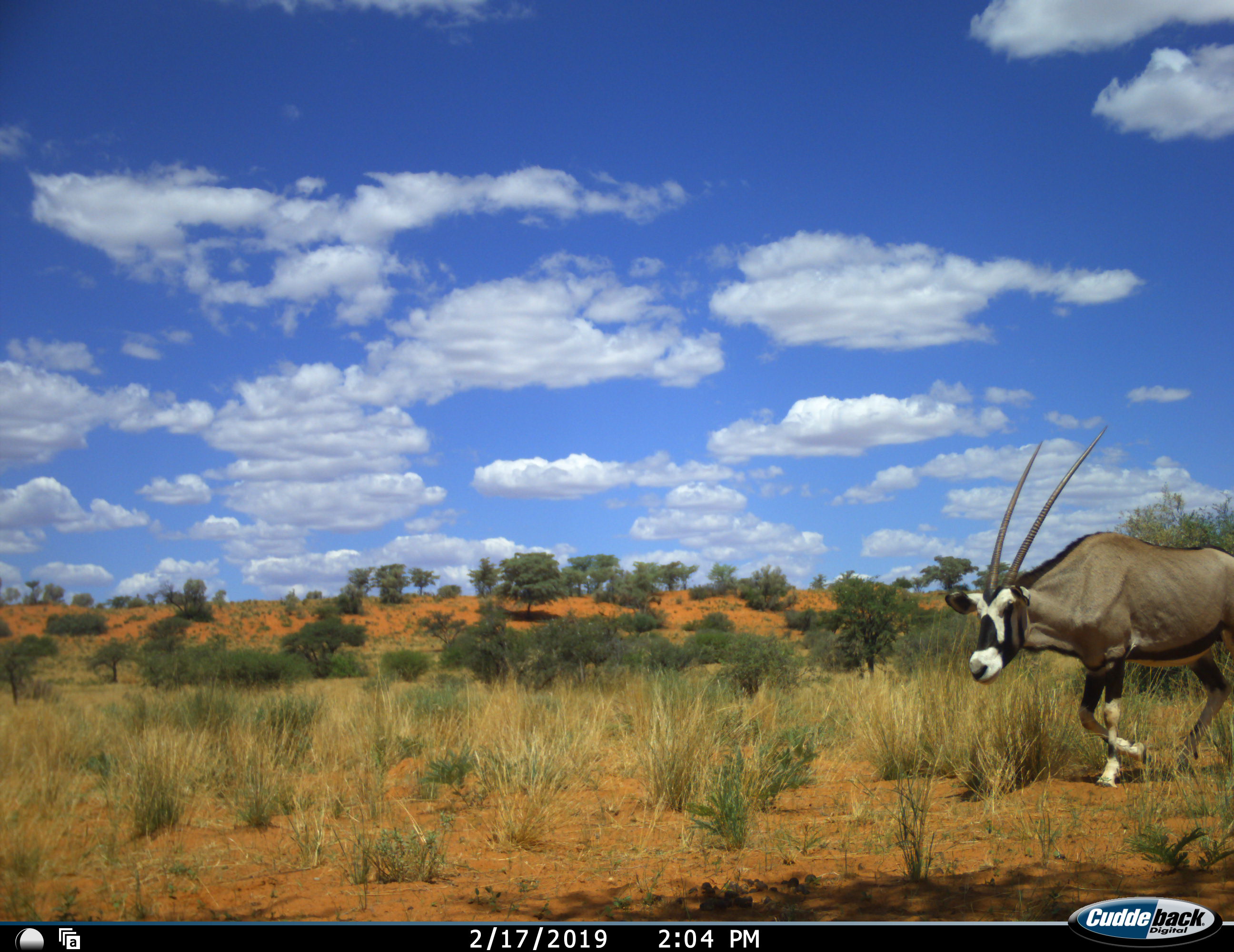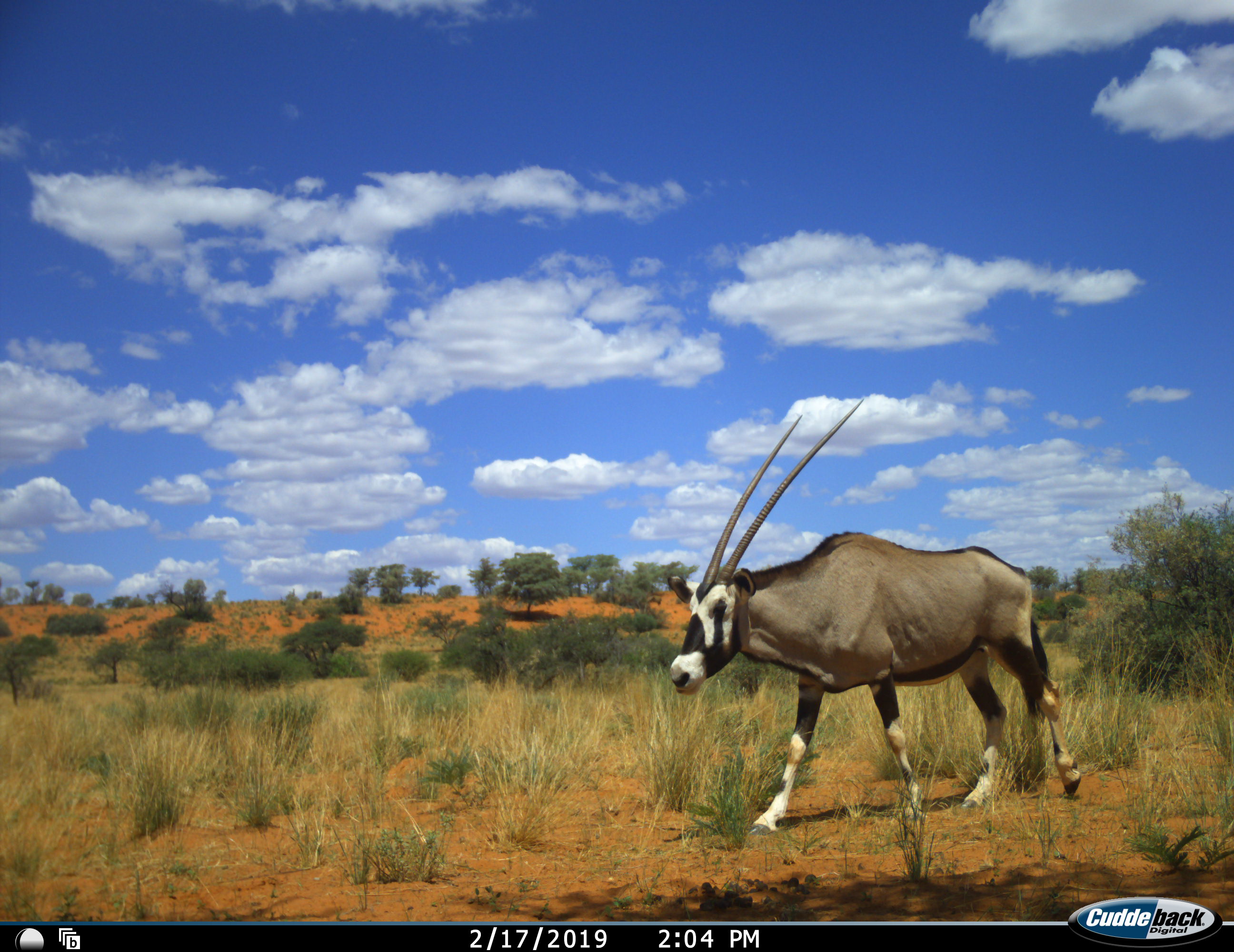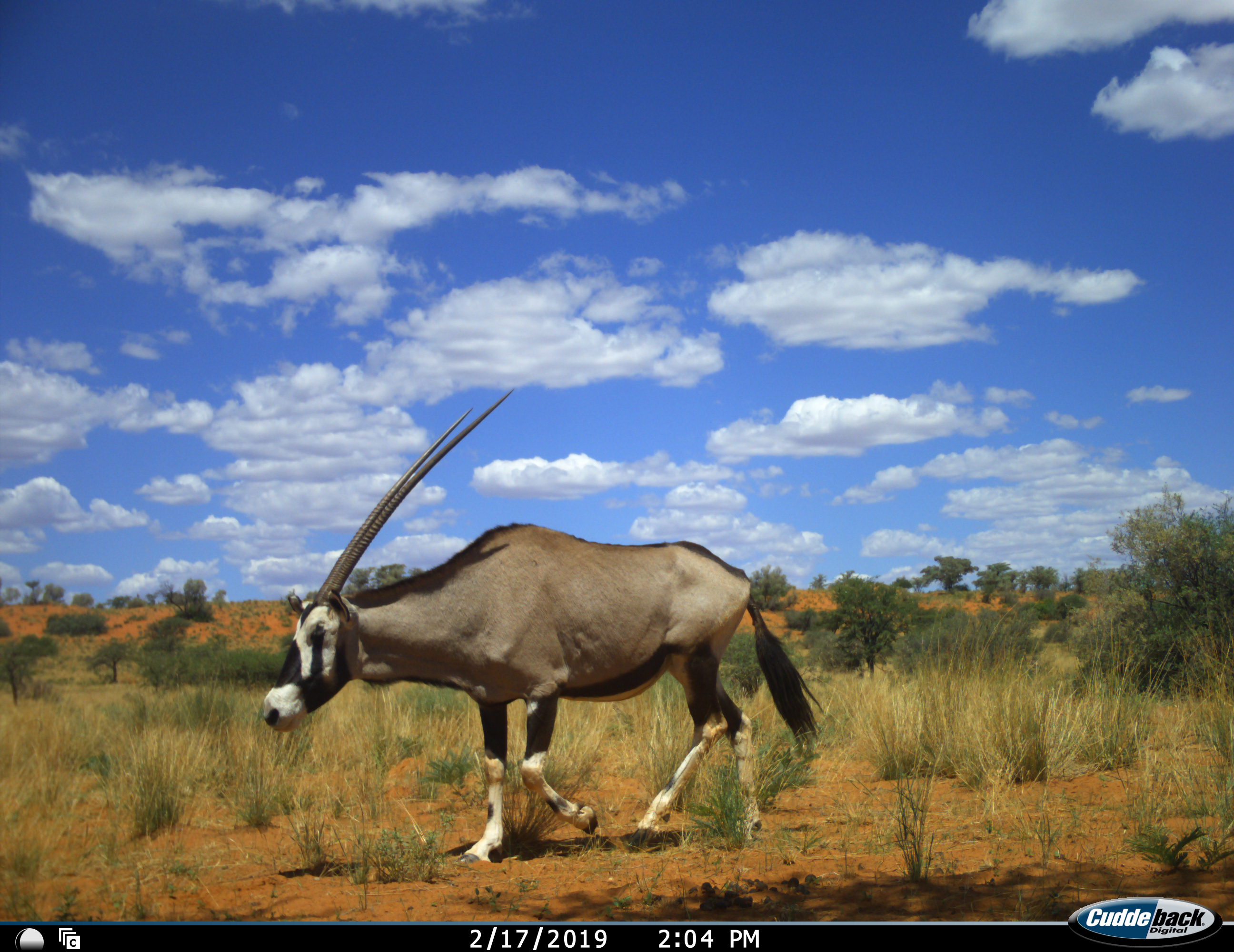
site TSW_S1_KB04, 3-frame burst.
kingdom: Animalia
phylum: Chordata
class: Mammalia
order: Artiodactyla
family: Bovidae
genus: Oryx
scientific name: Oryx gazella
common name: gemsbok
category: oryx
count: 1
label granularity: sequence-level